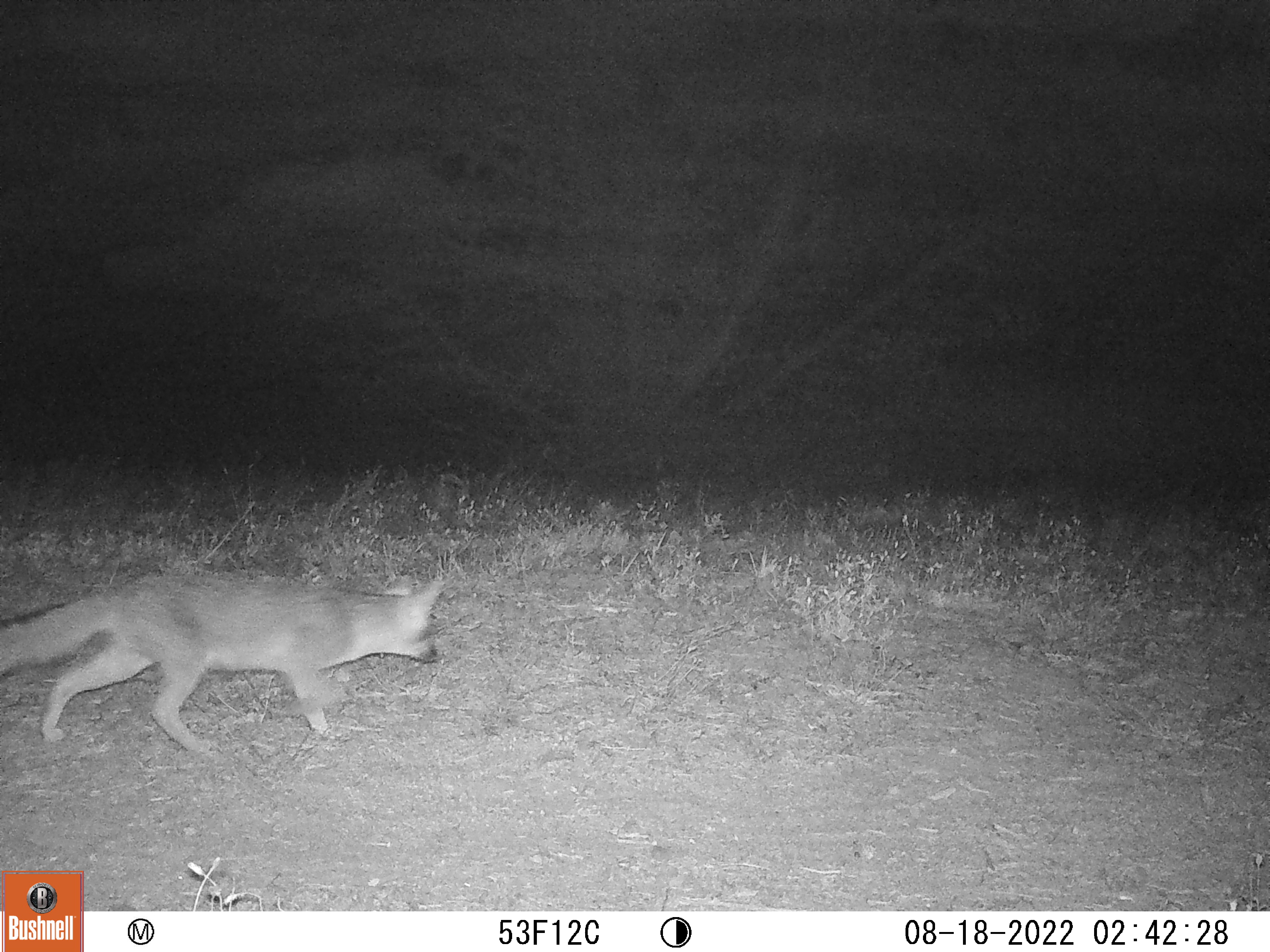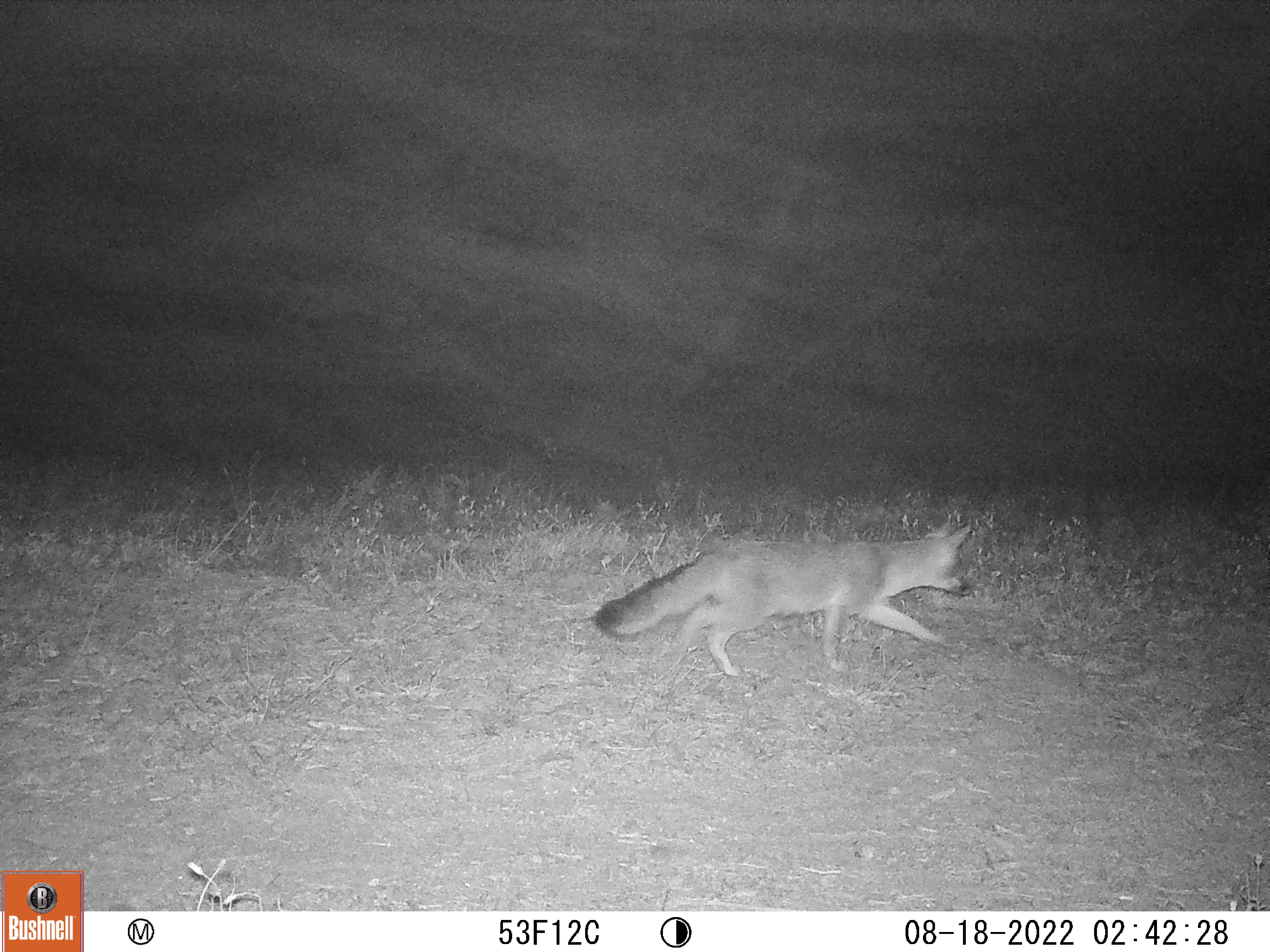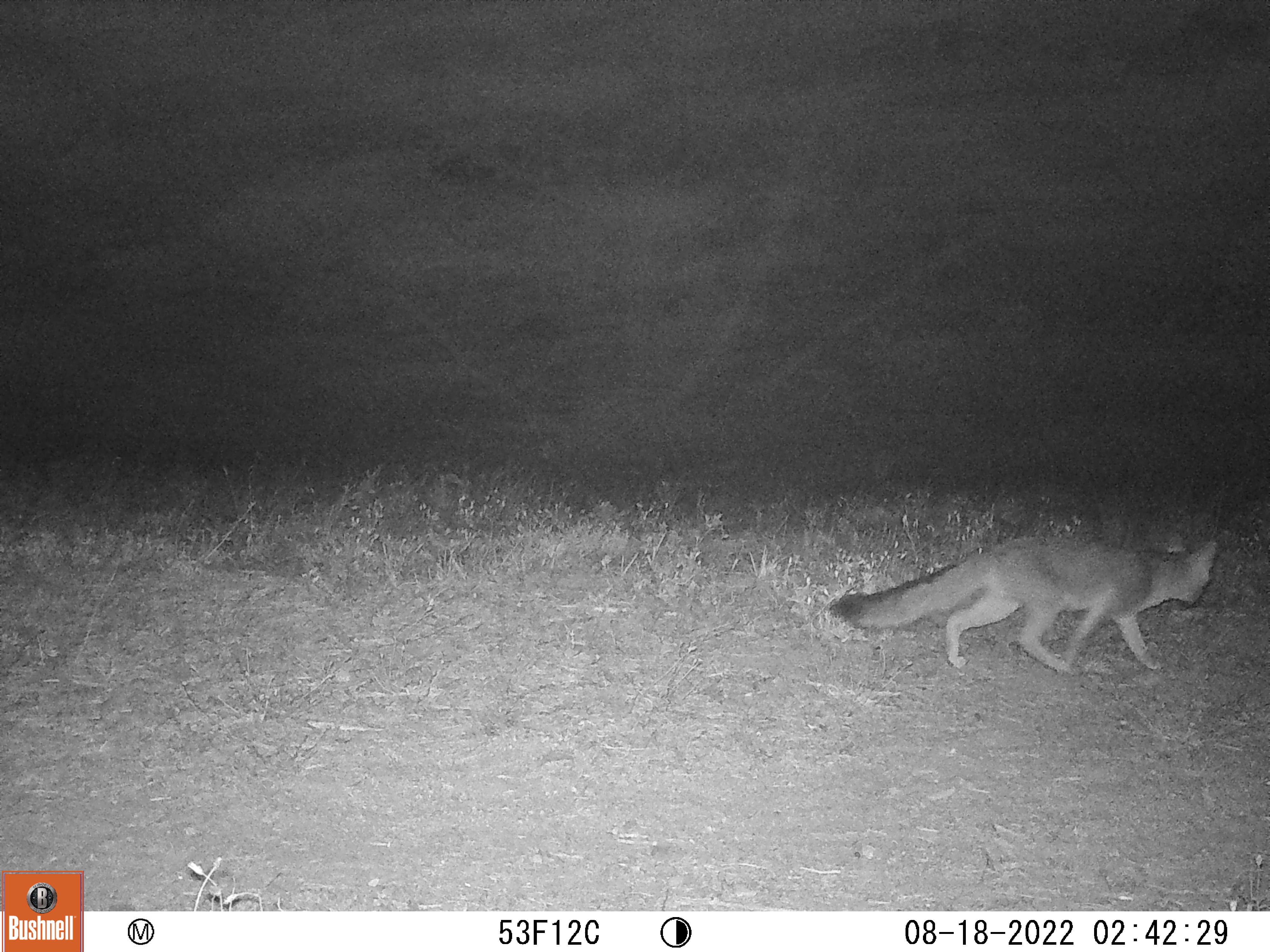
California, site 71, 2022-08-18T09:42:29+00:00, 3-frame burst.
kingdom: Animalia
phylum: Chordata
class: Mammalia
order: Carnivora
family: Canidae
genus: Urocyon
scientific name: Urocyon cinereoargenteus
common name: gray fox